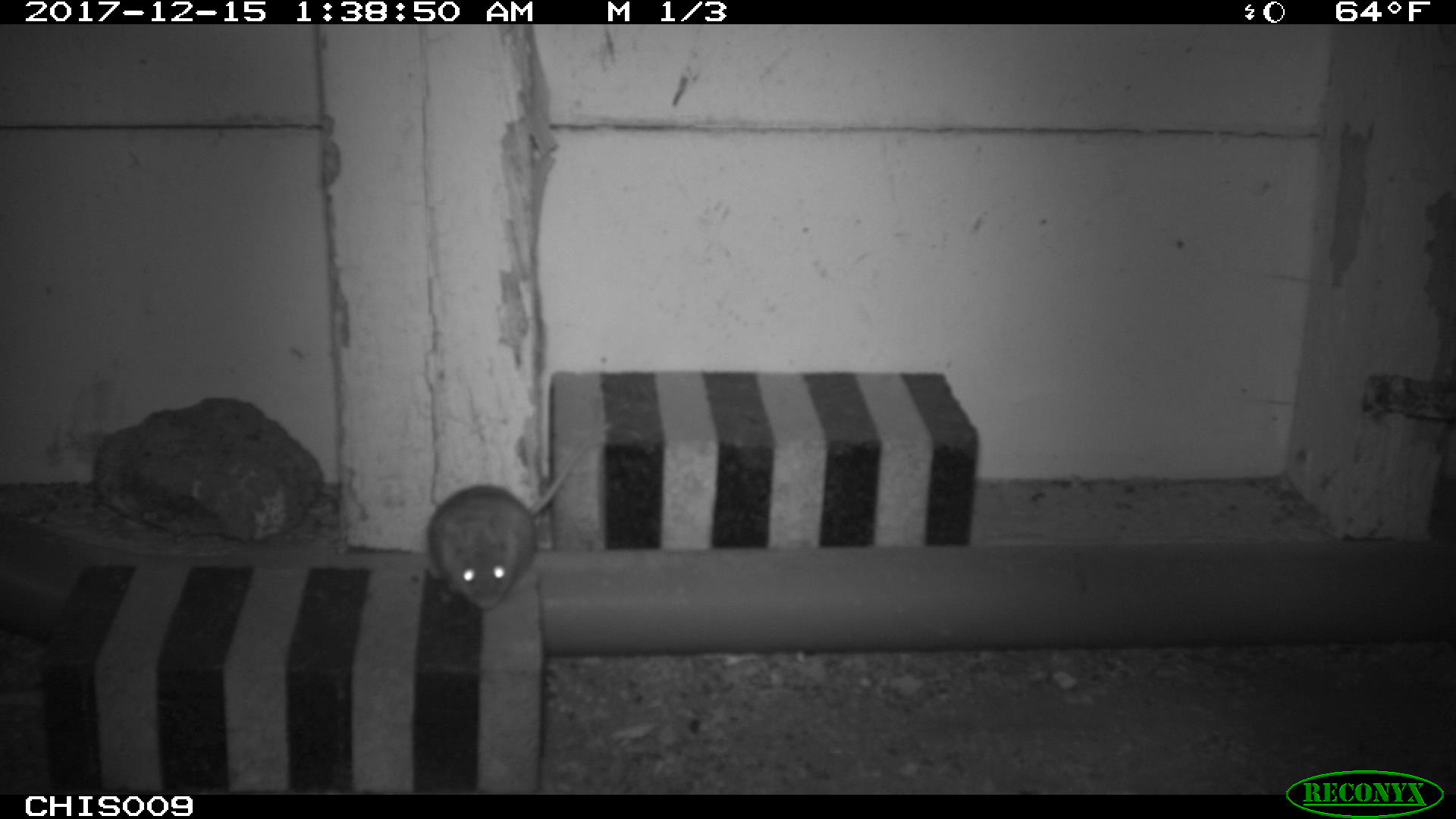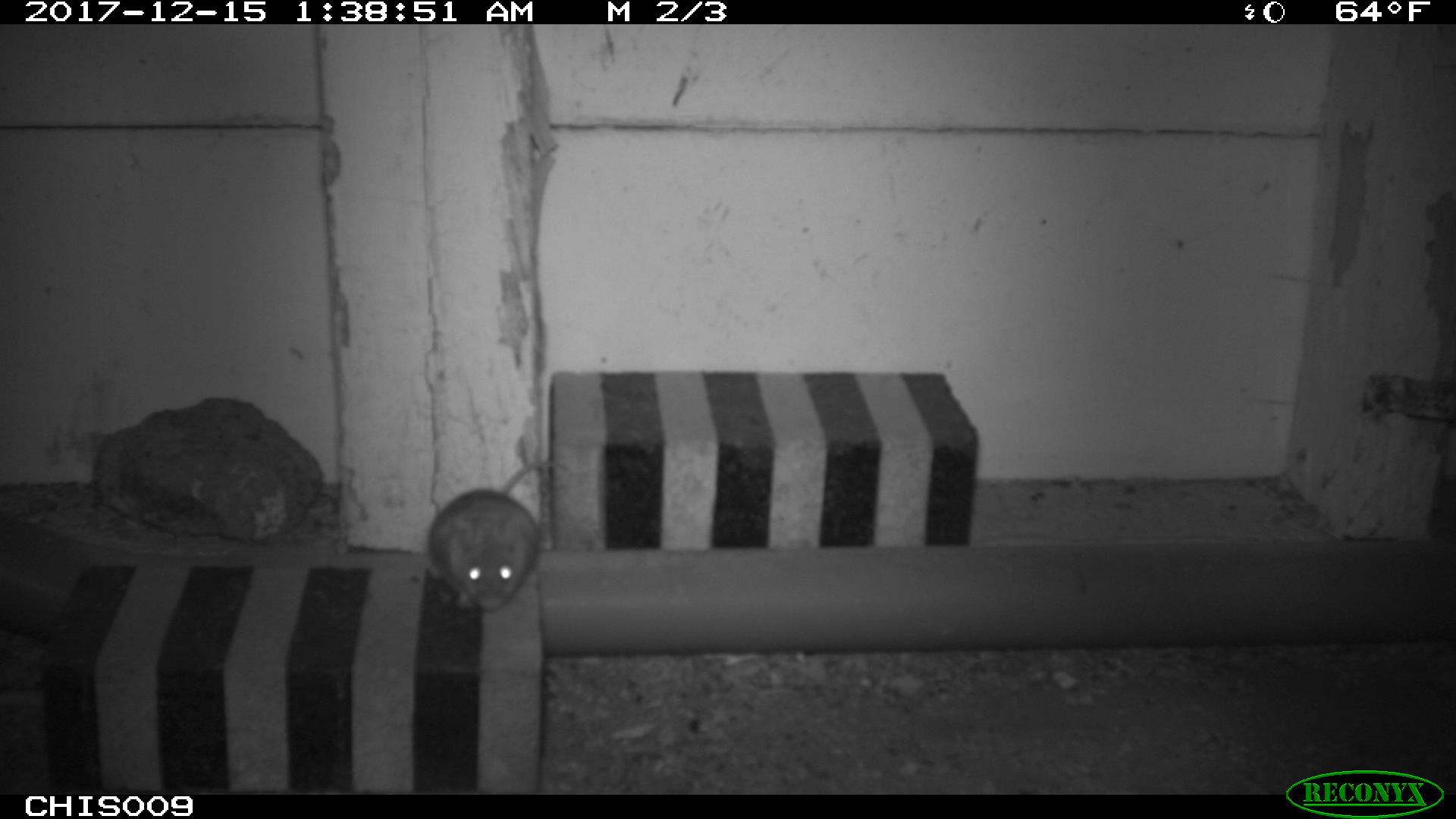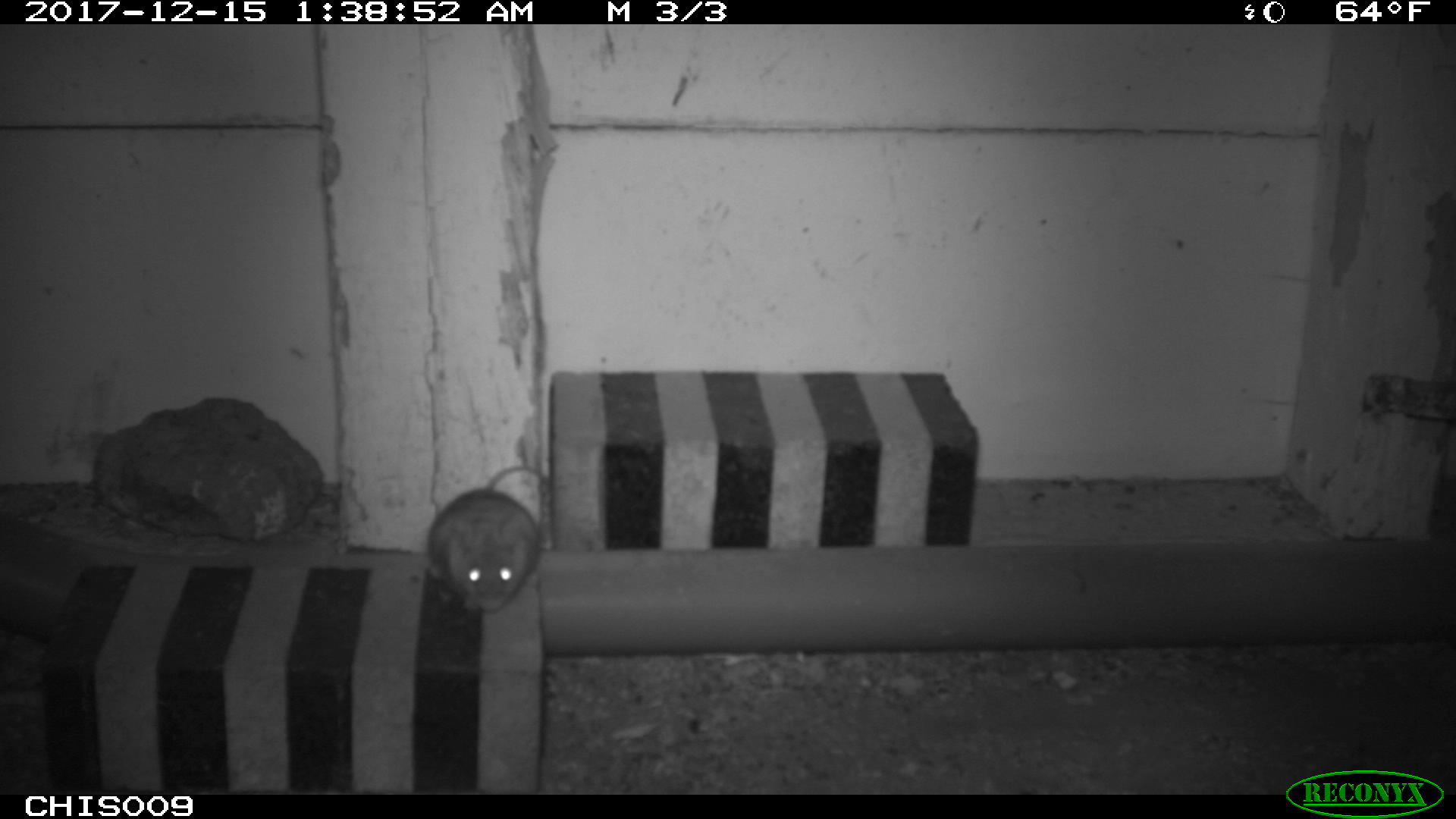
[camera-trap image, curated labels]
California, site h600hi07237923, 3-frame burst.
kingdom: Animalia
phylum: Chordata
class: Mammalia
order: Rodentia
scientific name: Rodentia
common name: rodent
Rodent (Rodentia).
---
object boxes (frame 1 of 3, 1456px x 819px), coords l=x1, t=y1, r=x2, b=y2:
rodent: l=427, t=419, r=613, b=612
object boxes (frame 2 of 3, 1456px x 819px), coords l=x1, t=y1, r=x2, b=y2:
rodent: l=425, t=460, r=570, b=612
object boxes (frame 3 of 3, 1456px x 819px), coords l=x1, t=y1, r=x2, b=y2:
rodent: l=428, t=465, r=548, b=612